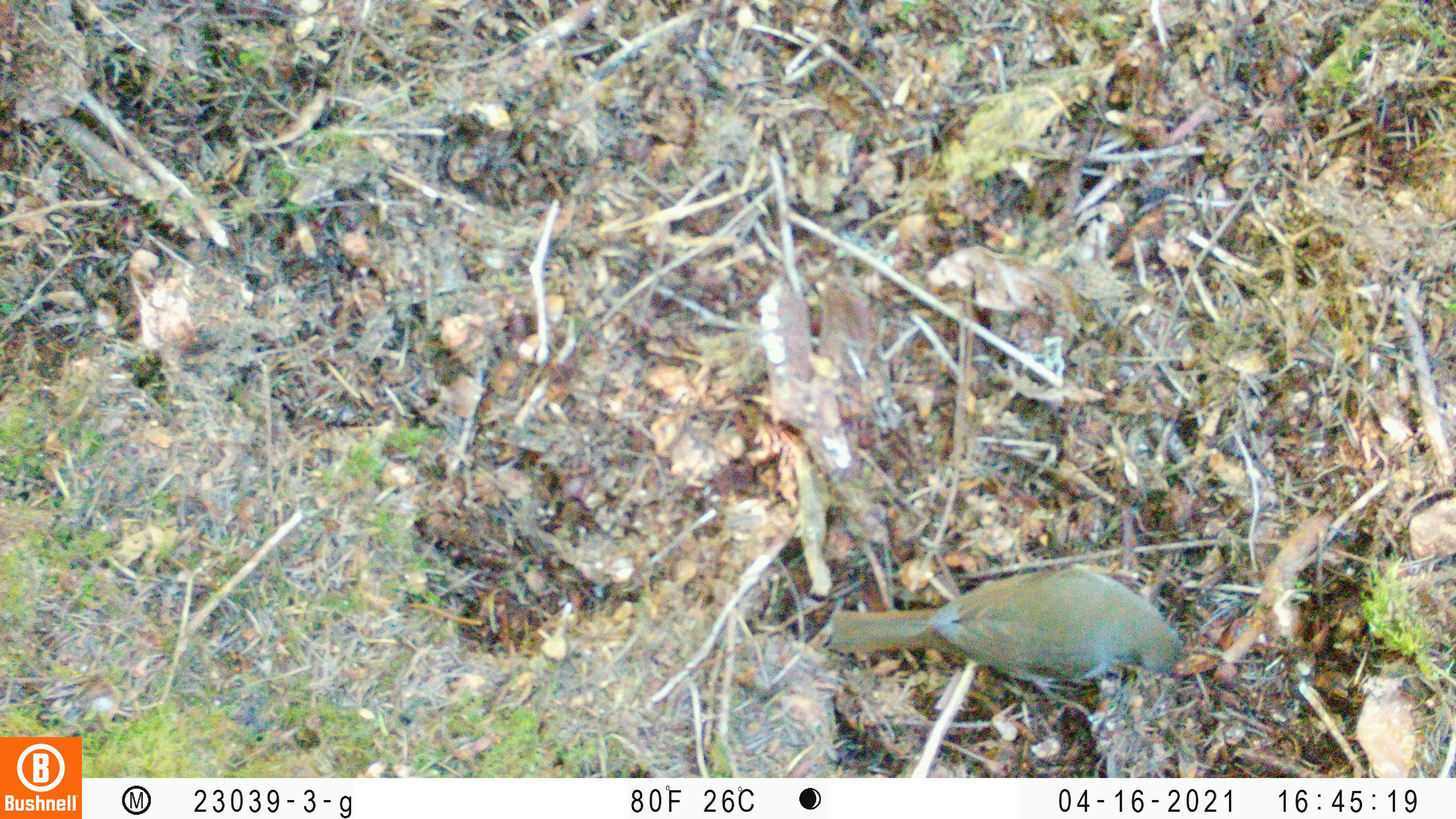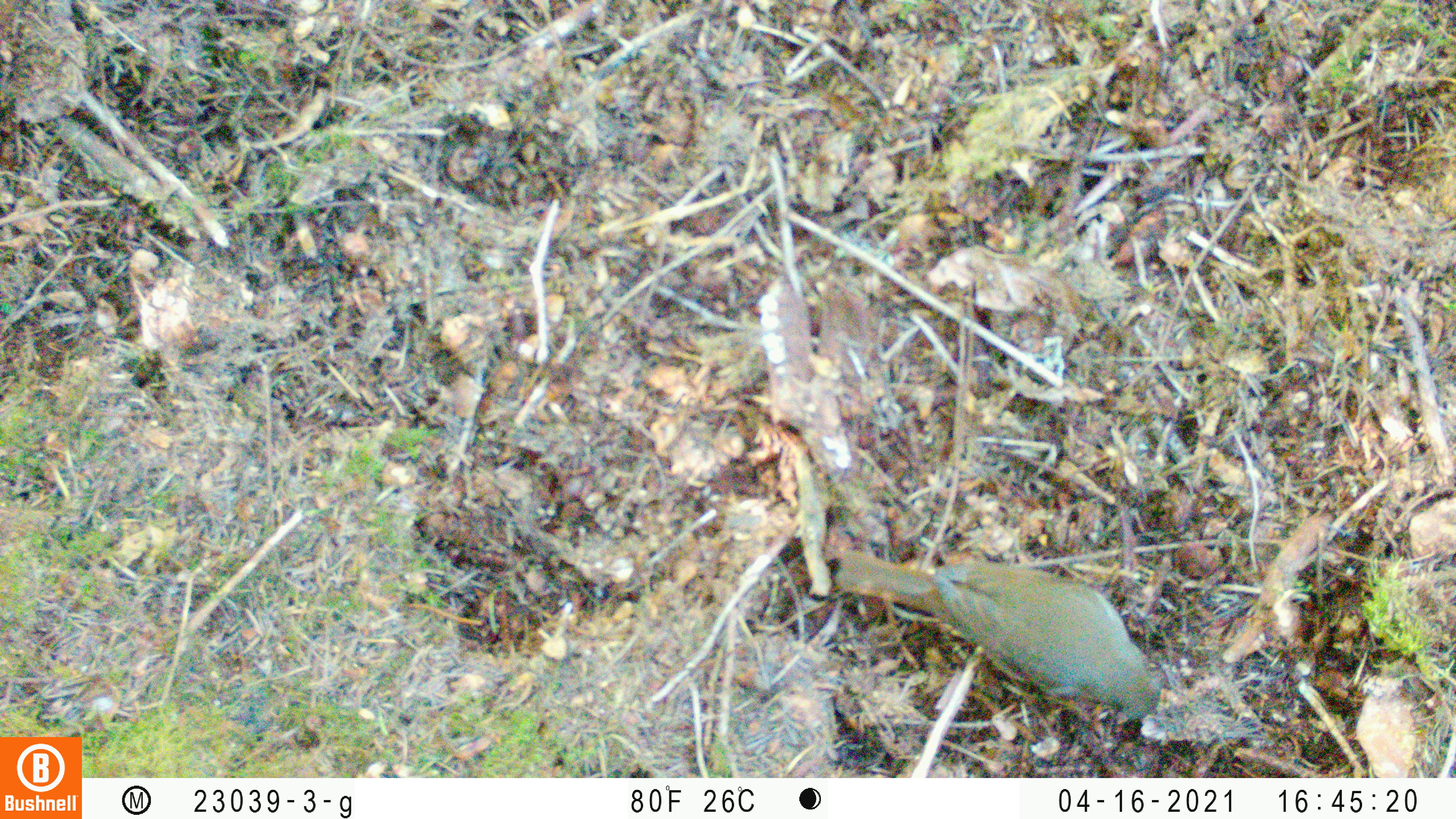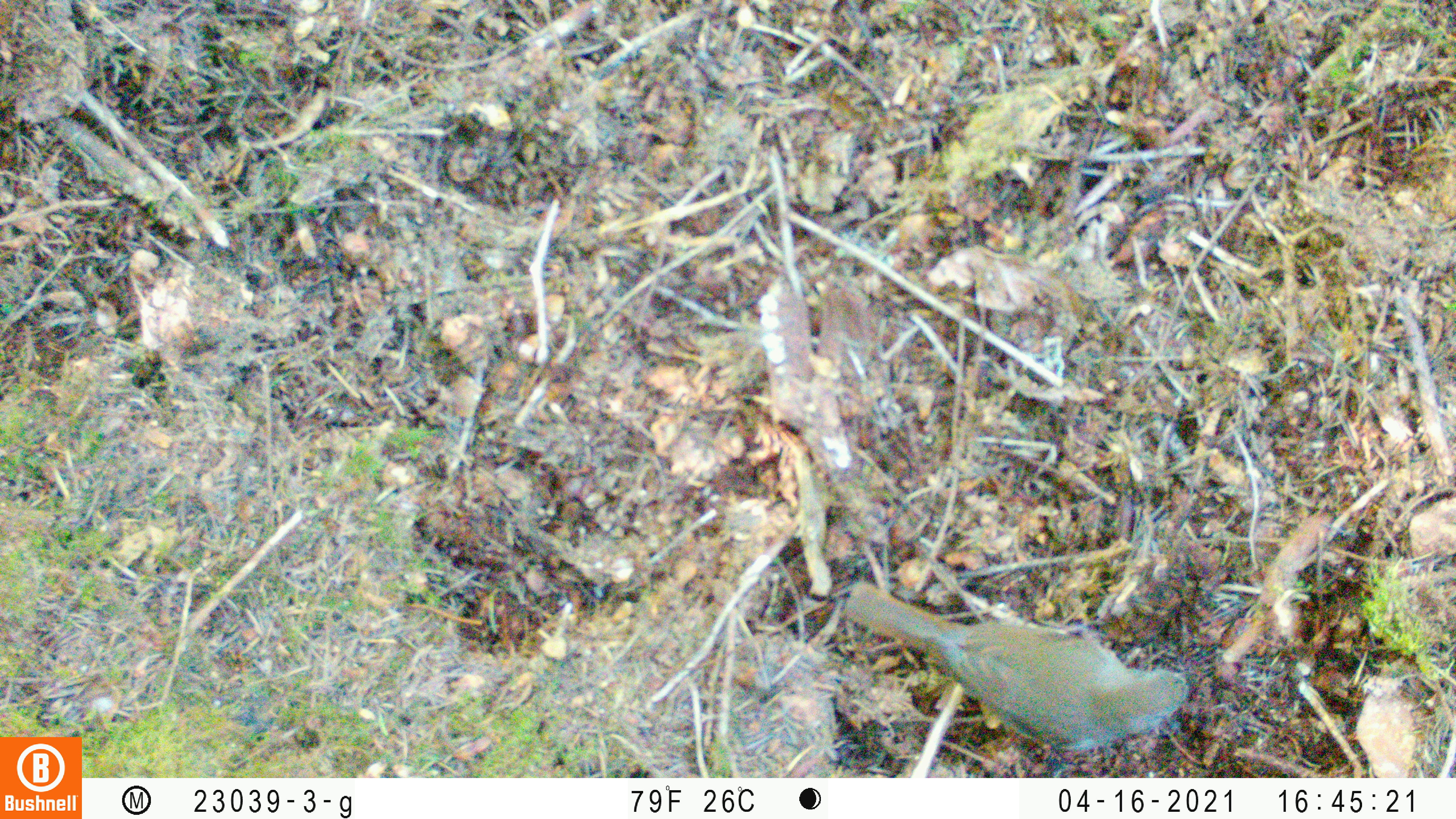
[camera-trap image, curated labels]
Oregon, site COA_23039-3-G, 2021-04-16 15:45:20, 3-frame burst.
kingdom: Animalia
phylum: Chordata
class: Aves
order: Passeriformes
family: Turdidae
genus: Catharus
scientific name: Catharus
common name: brown thrushes and nightingale-thrushes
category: catharus species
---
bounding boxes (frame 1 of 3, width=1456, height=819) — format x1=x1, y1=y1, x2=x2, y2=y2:
catharus species: x1=797, y1=541, x2=1217, y2=722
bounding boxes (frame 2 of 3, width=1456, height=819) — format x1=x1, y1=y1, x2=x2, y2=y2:
catharus species: x1=807, y1=503, x2=1199, y2=752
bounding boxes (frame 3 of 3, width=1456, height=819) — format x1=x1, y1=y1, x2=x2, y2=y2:
catharus species: x1=810, y1=550, x2=1225, y2=774